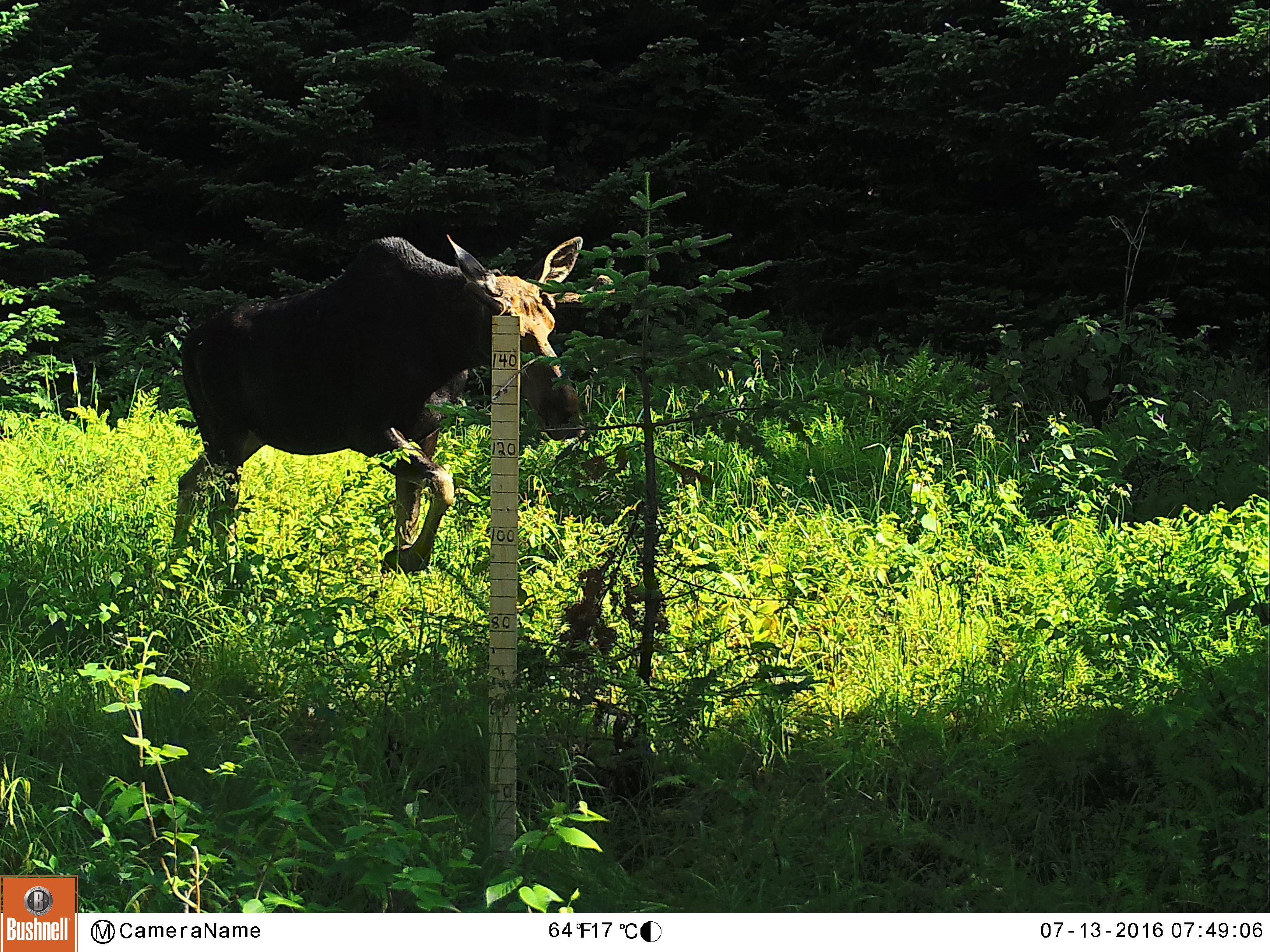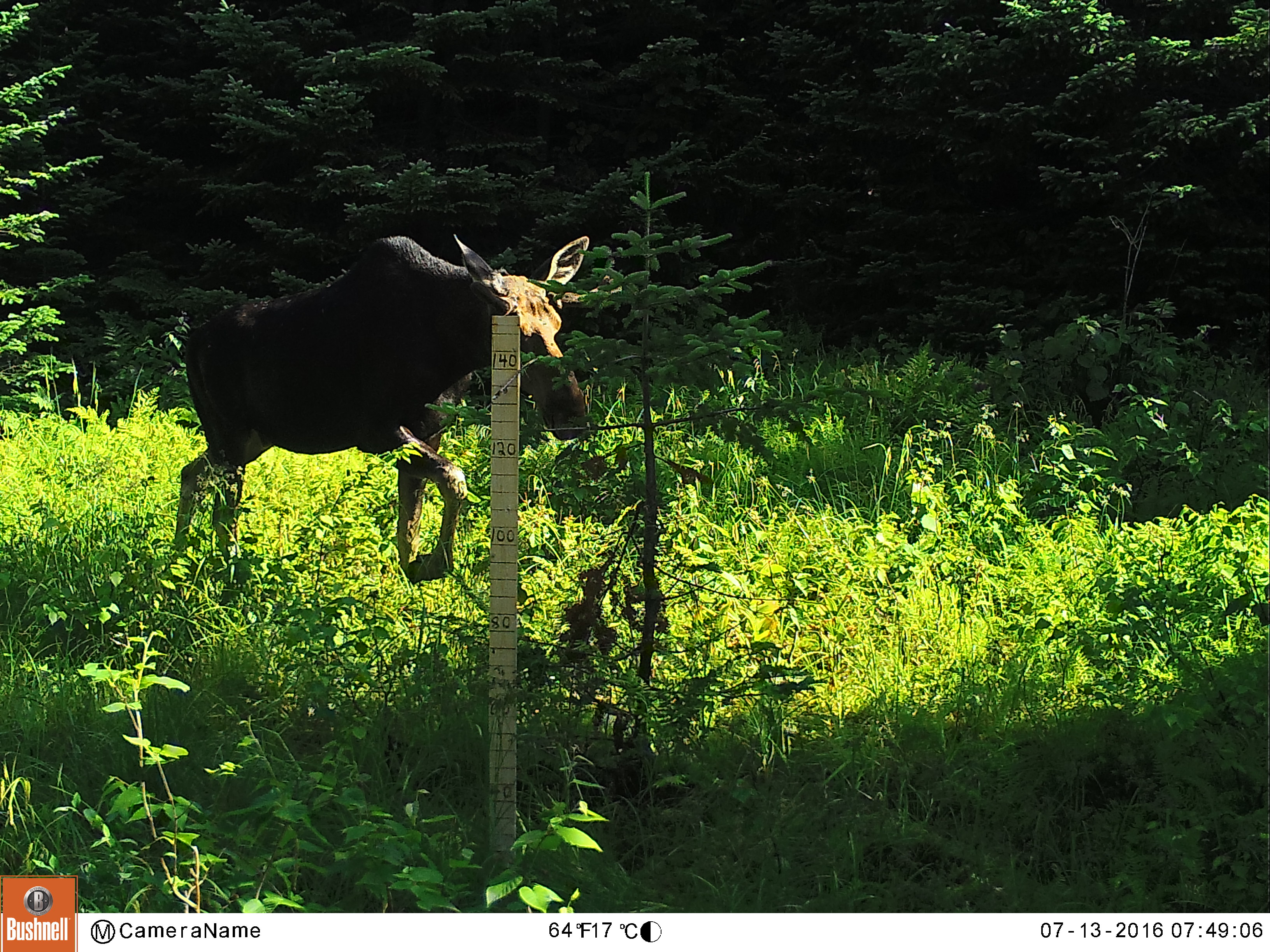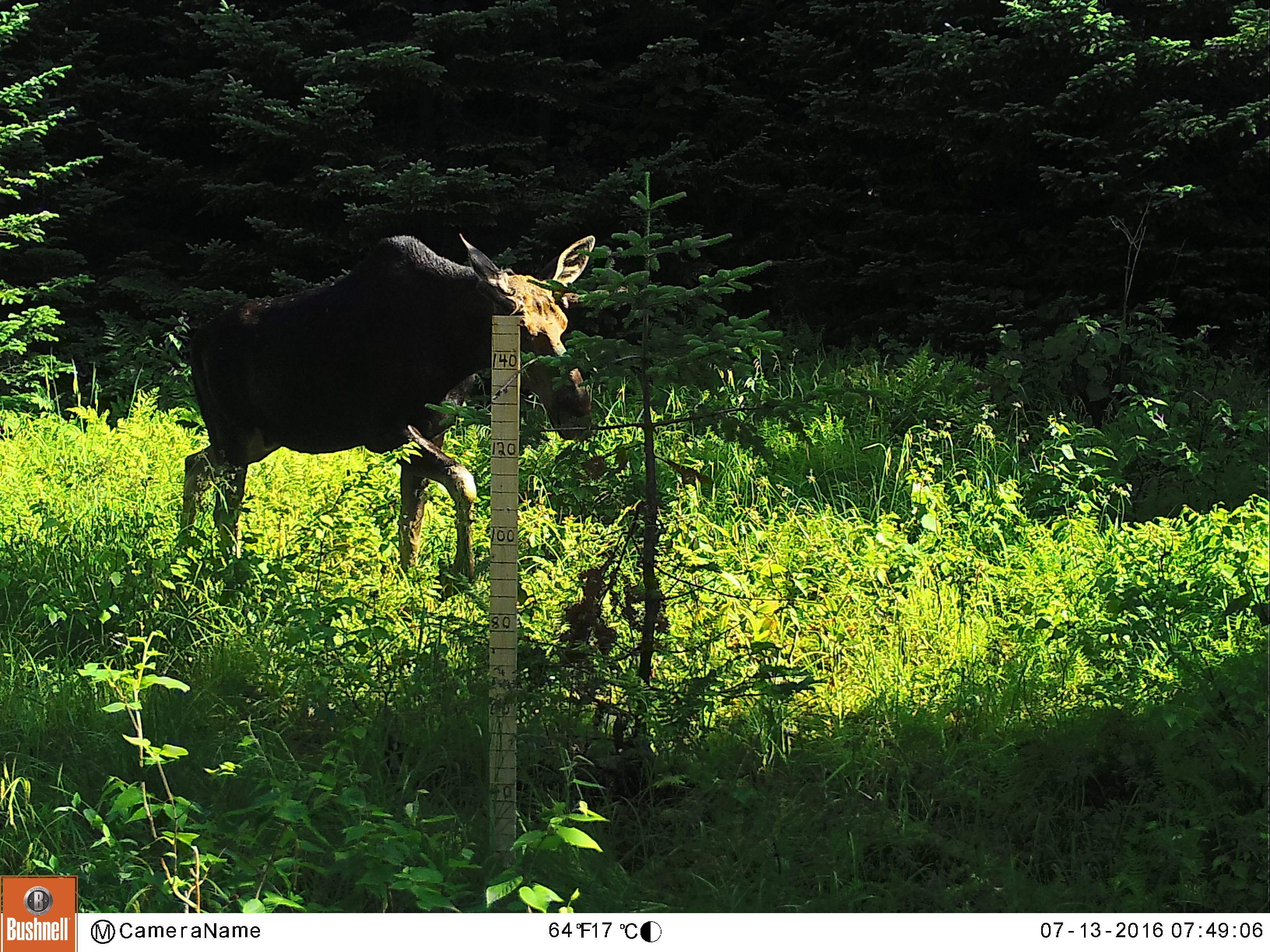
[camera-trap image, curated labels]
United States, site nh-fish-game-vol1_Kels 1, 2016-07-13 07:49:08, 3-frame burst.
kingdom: Animalia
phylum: Chordata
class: Mammalia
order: Artiodactyla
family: Cervidae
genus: Alces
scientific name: Alces alces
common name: moose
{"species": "moose (Alces alces)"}